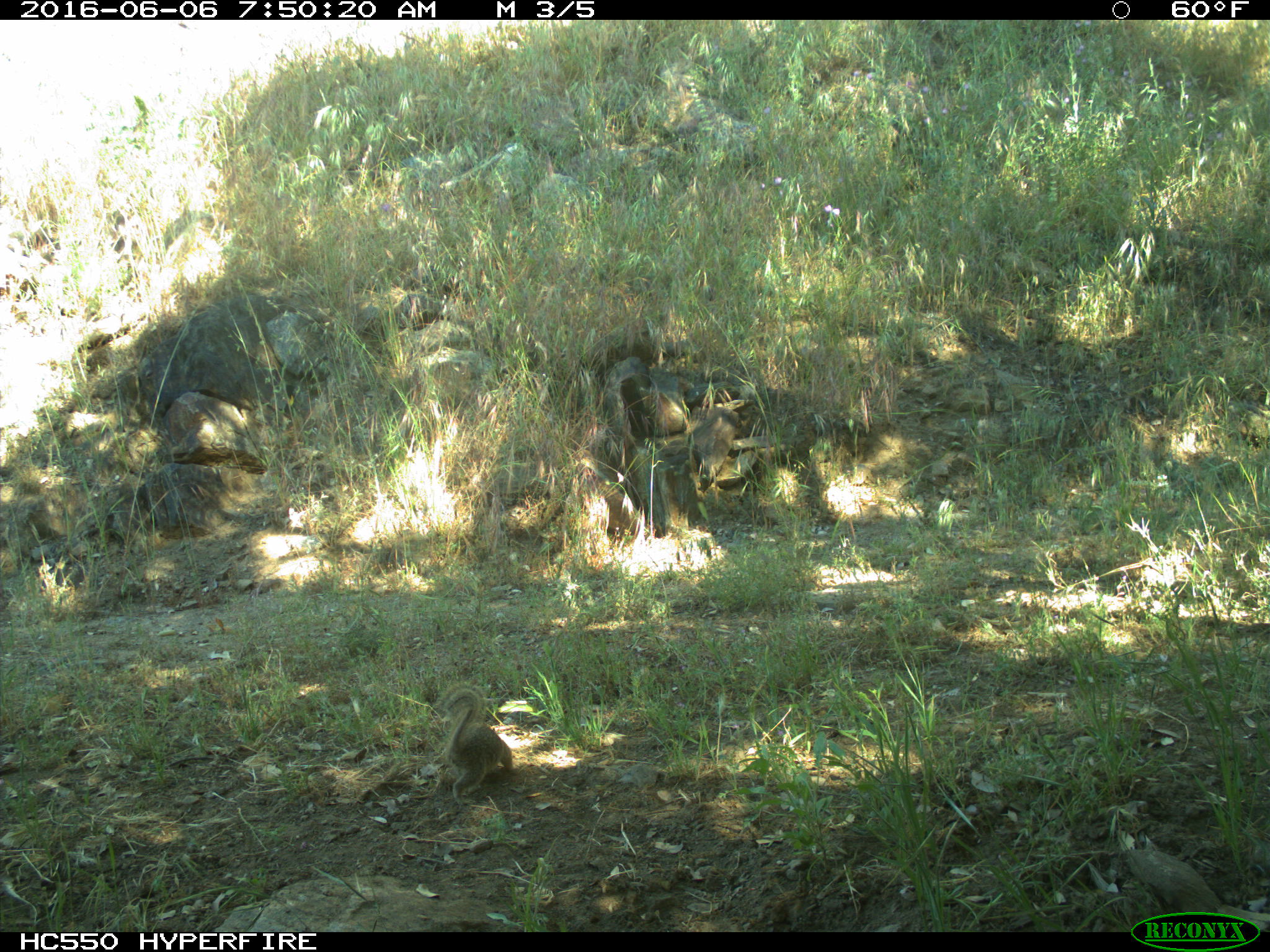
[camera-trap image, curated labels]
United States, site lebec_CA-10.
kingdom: Animalia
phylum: Chordata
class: Mammalia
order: Rodentia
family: Sciuridae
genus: Otospermophilus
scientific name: Otospermophilus beecheyi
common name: california ground squirrel